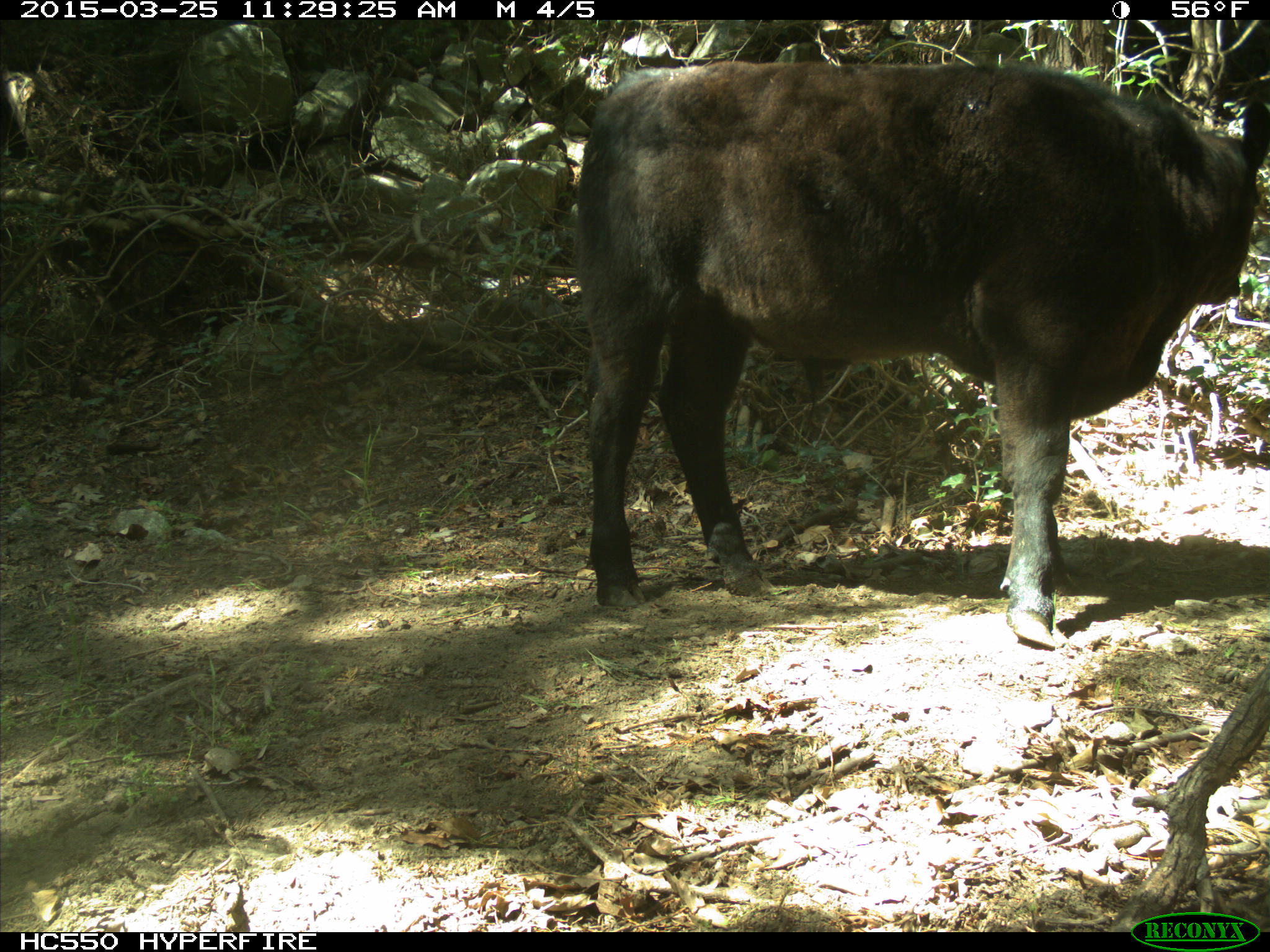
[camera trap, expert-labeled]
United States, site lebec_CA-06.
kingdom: Animalia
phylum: Chordata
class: Mammalia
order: Artiodactyla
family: Bovidae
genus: Bos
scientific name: Bos taurus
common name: domestic cow